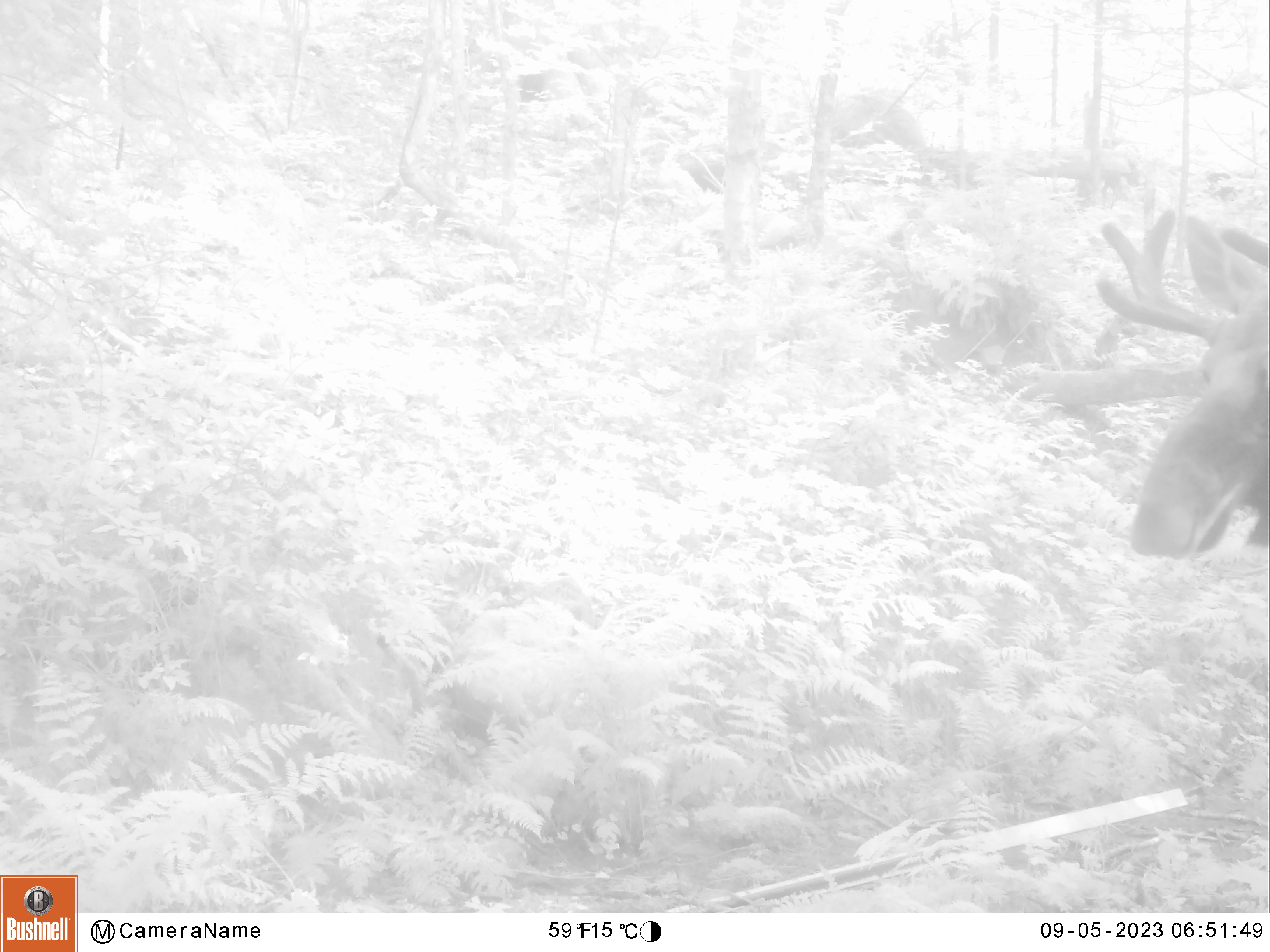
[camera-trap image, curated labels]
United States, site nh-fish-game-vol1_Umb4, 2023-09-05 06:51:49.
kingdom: Animalia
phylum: Chordata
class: Mammalia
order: Artiodactyla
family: Cervidae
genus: Alces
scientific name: Alces alces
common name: moose